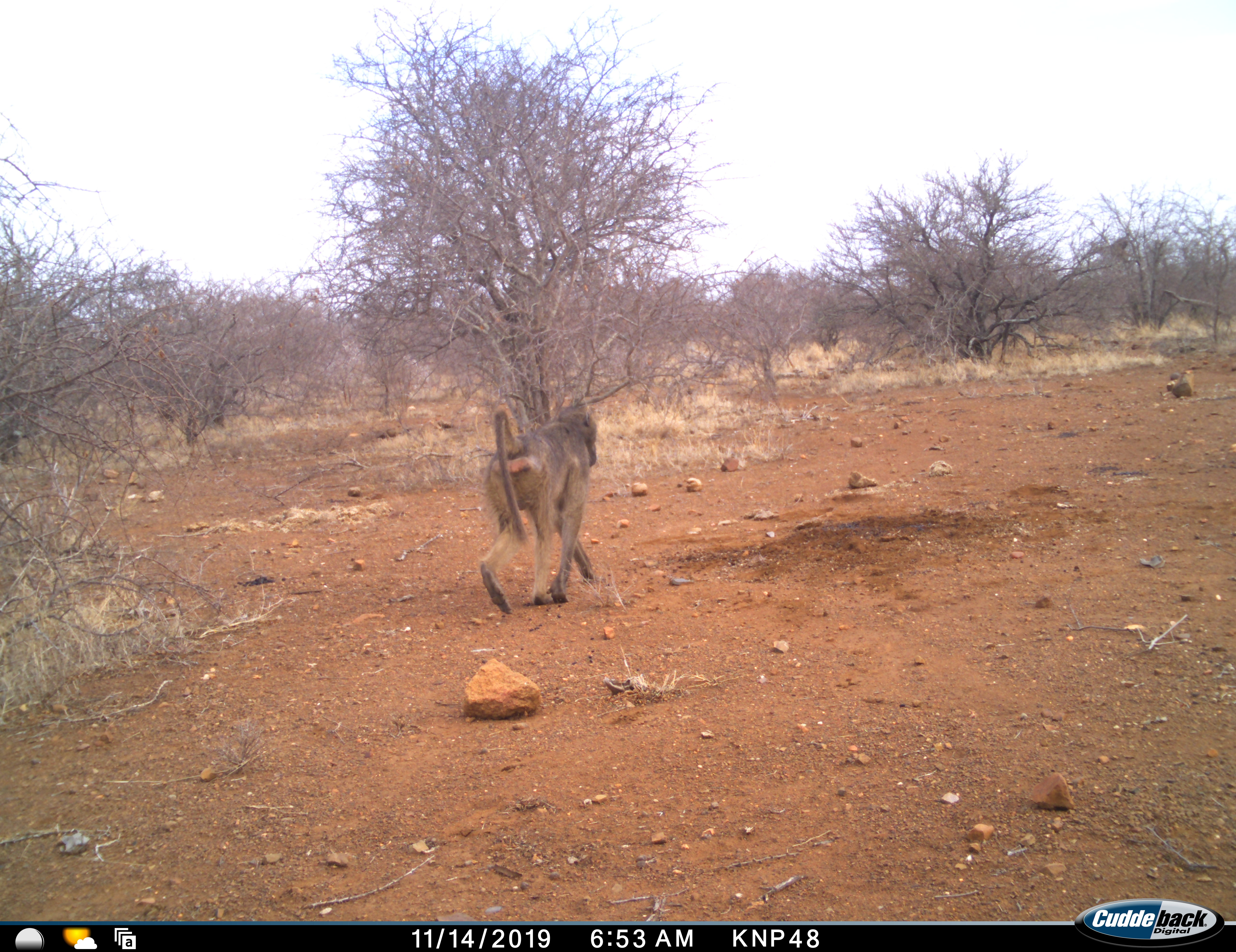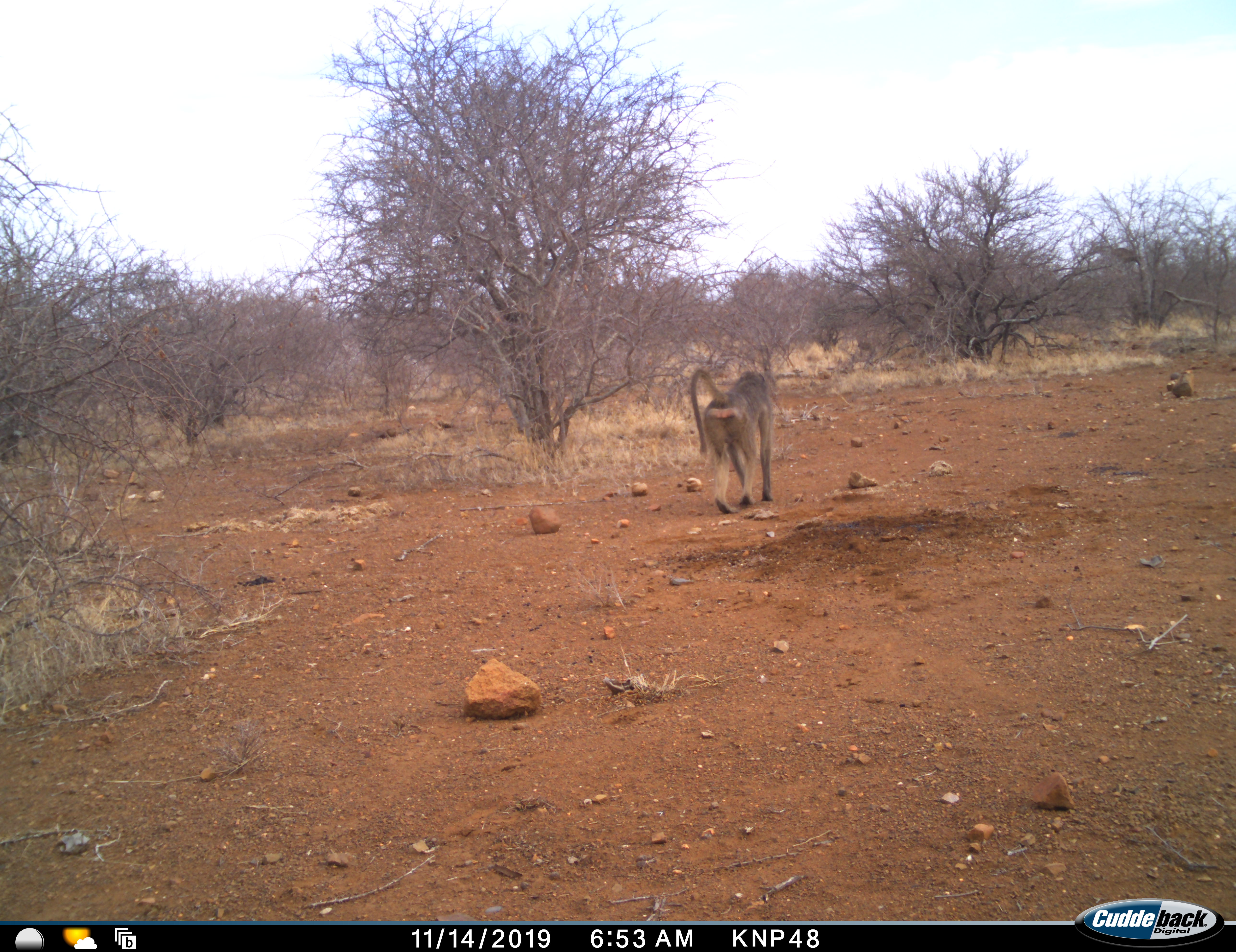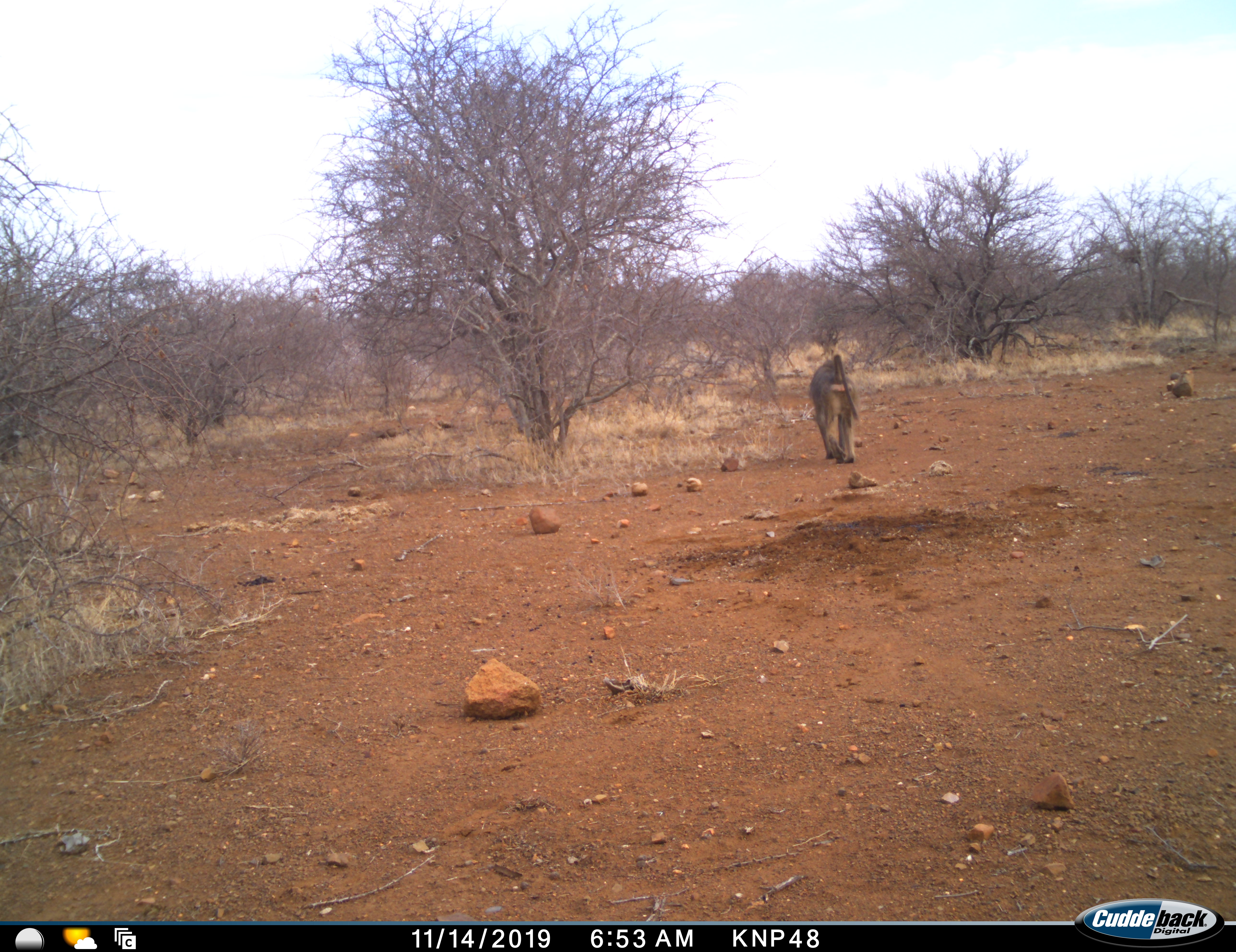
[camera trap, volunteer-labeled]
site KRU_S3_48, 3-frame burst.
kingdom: Animalia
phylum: Chordata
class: Mammalia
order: Primates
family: Cercopithecidae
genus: Papio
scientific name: Papio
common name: baboon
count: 1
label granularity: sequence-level